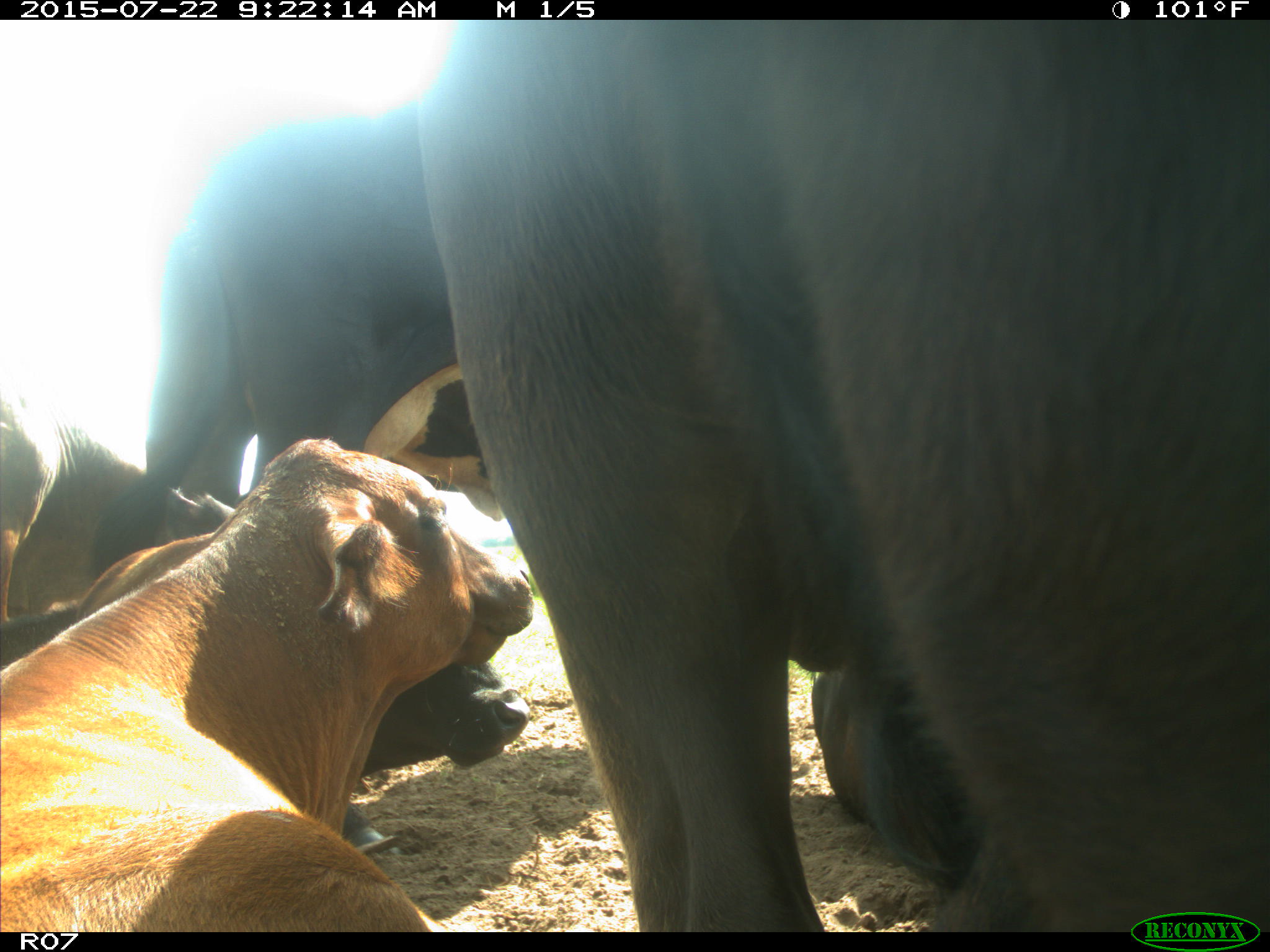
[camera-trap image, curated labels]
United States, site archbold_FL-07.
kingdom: Animalia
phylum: Chordata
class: Mammalia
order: Carnivora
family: Procyonidae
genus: Procyon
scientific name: Procyon lotor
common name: common raccoon